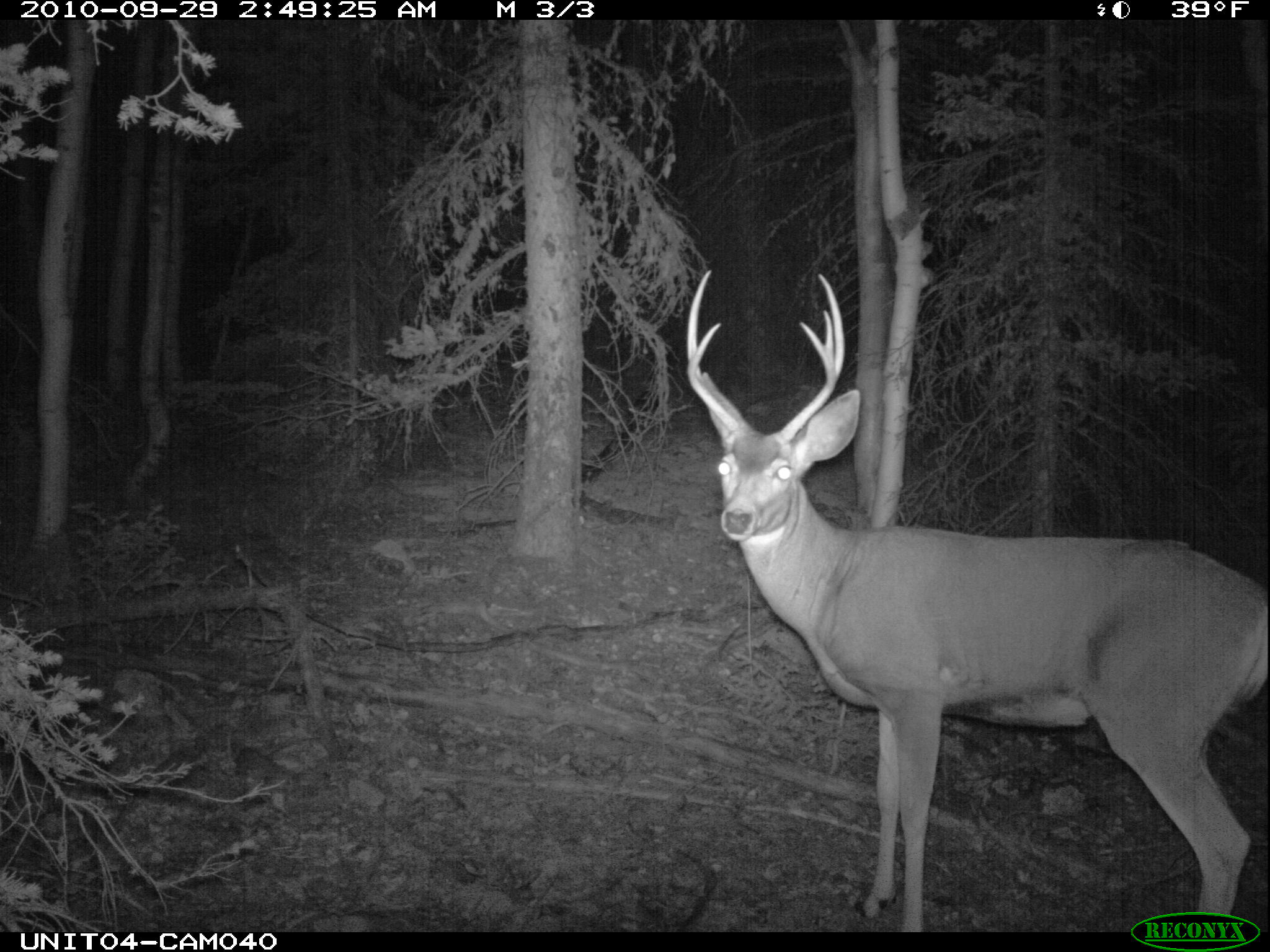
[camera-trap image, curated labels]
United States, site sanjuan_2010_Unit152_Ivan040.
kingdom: Animalia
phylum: Chordata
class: Mammalia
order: Artiodactyla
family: Cervidae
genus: Odocoileus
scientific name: Odocoileus hemionus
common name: mule deer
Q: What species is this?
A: Odocoileus hemionus (mule deer).